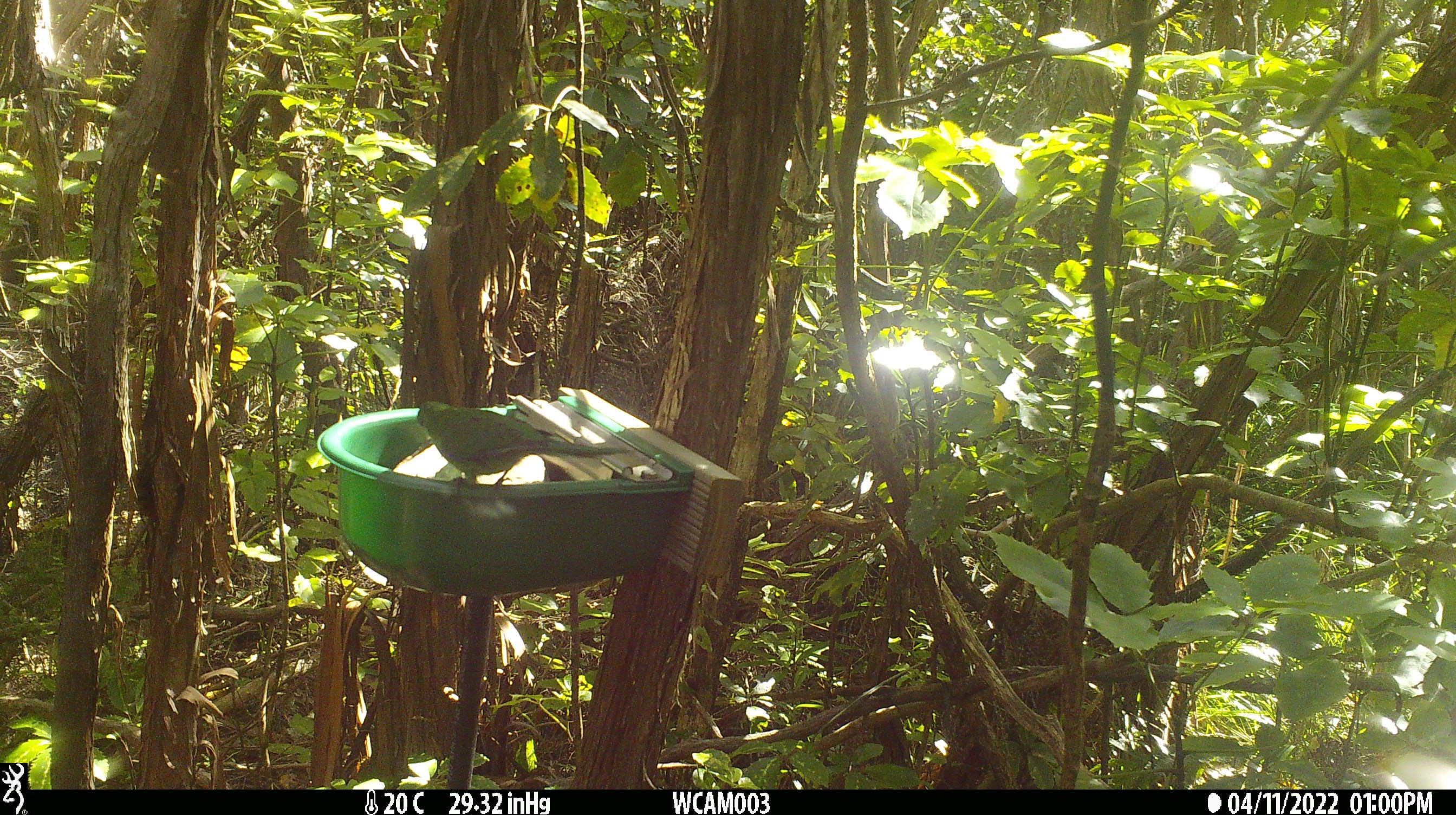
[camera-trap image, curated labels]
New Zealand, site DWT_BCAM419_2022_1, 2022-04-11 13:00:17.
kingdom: Animalia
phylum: Chordata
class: Aves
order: Psittaciformes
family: Psittaculidae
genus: Cyanoramphus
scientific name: Cyanoramphus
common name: parakeet